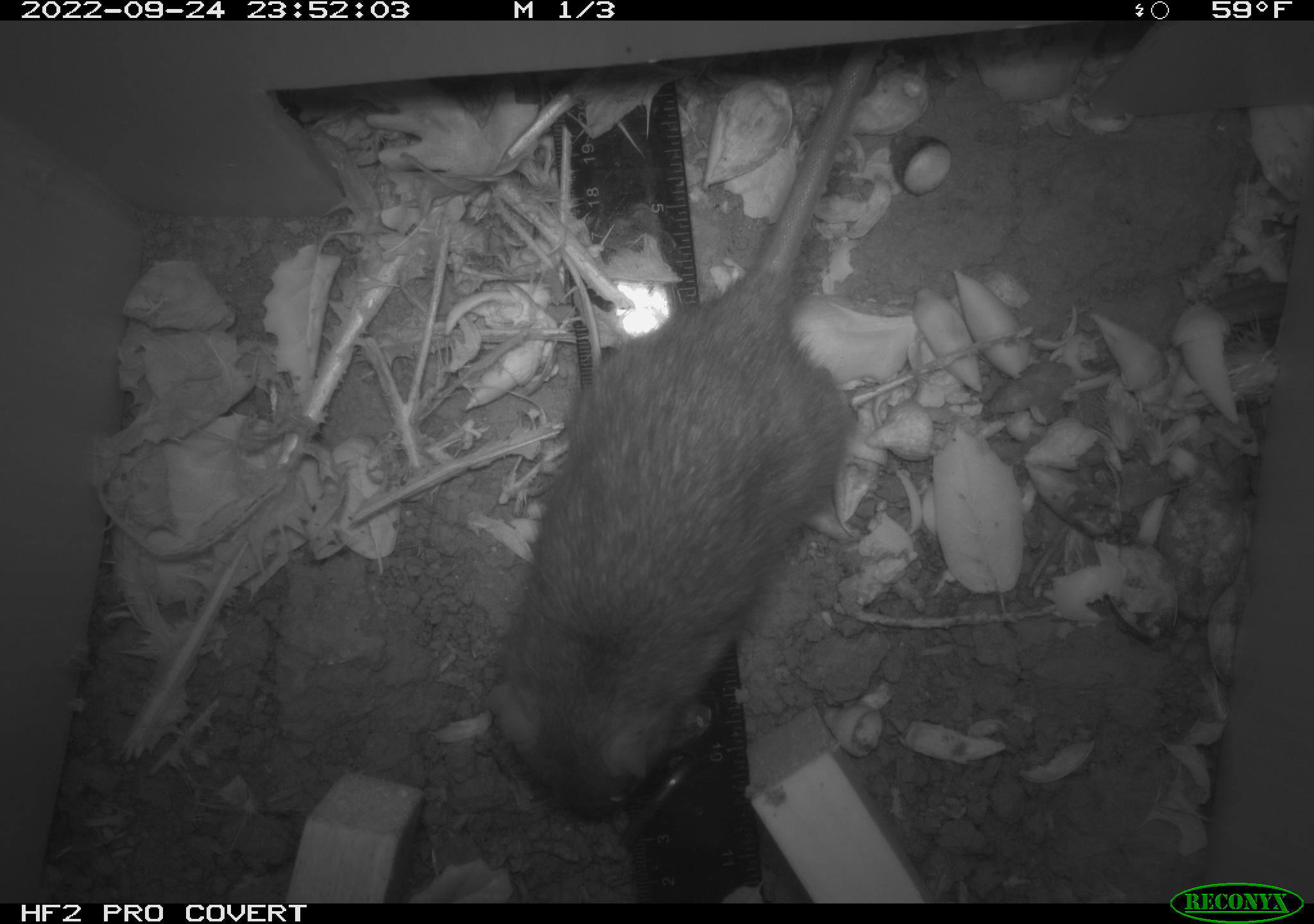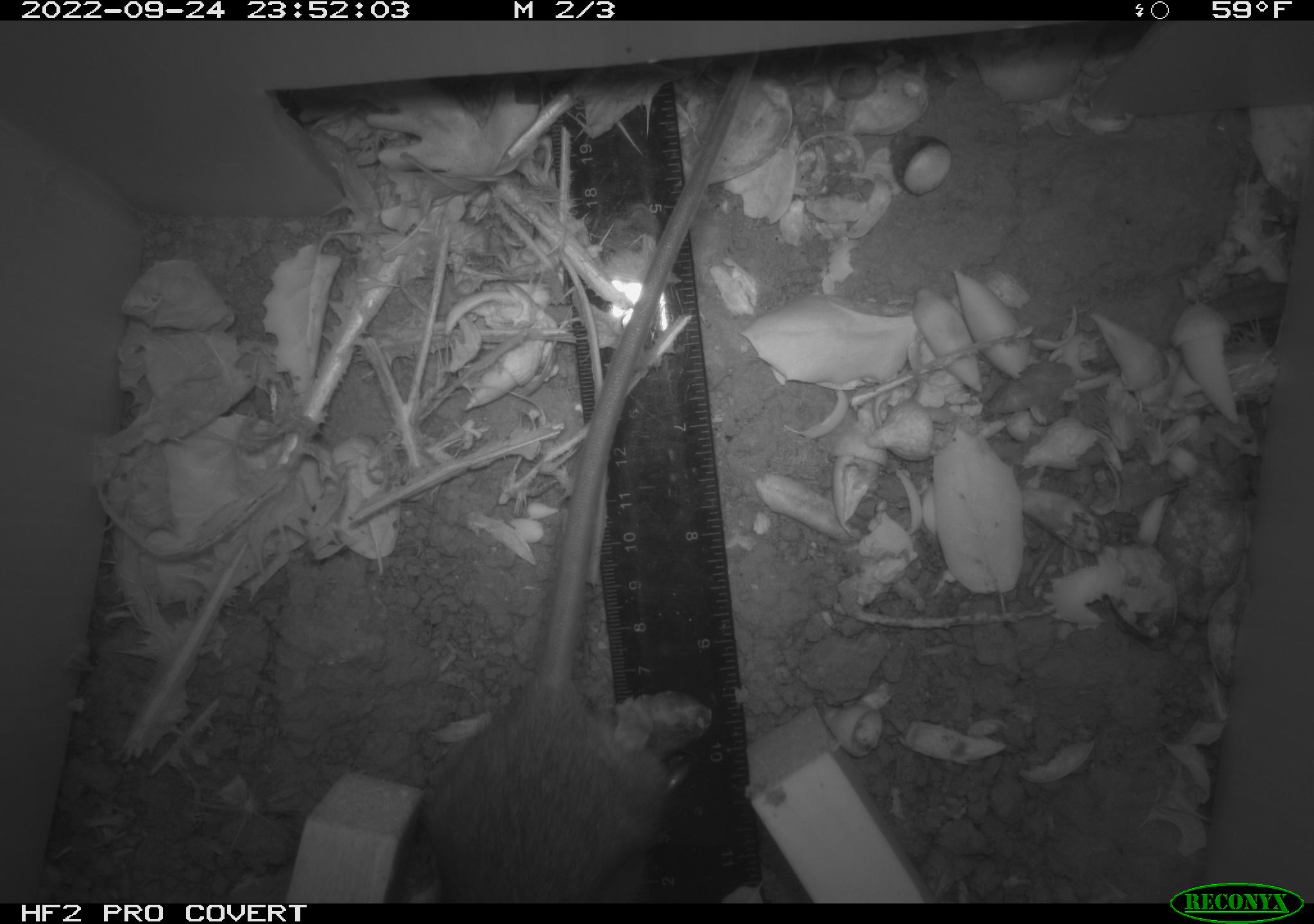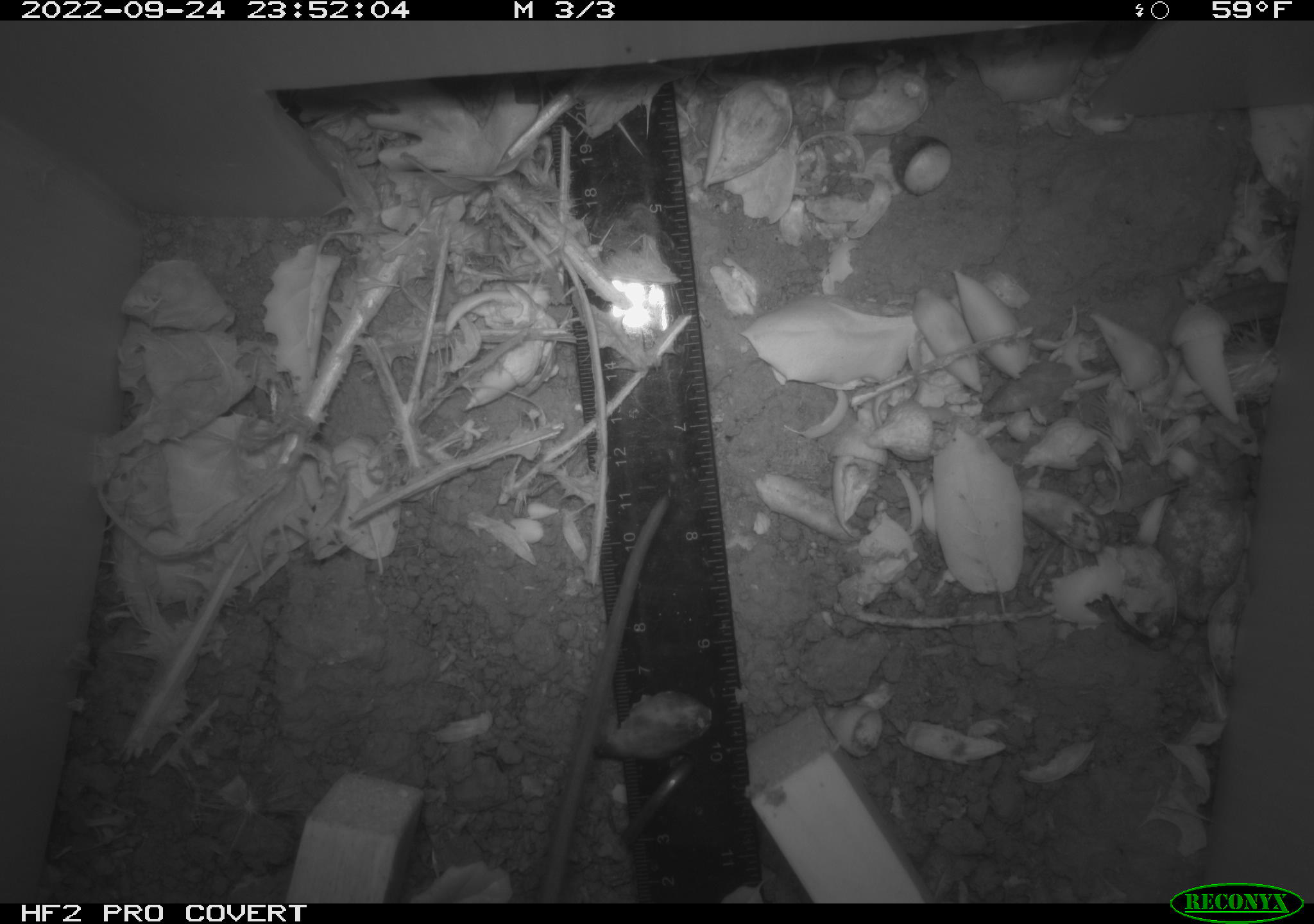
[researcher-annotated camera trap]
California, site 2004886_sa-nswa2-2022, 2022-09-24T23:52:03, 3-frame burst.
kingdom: Animalia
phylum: Chordata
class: Mammalia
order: Rodentia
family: Muridae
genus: Rattus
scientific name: Rattus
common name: rat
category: rattus species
Rattus species (rat) (Rattus).